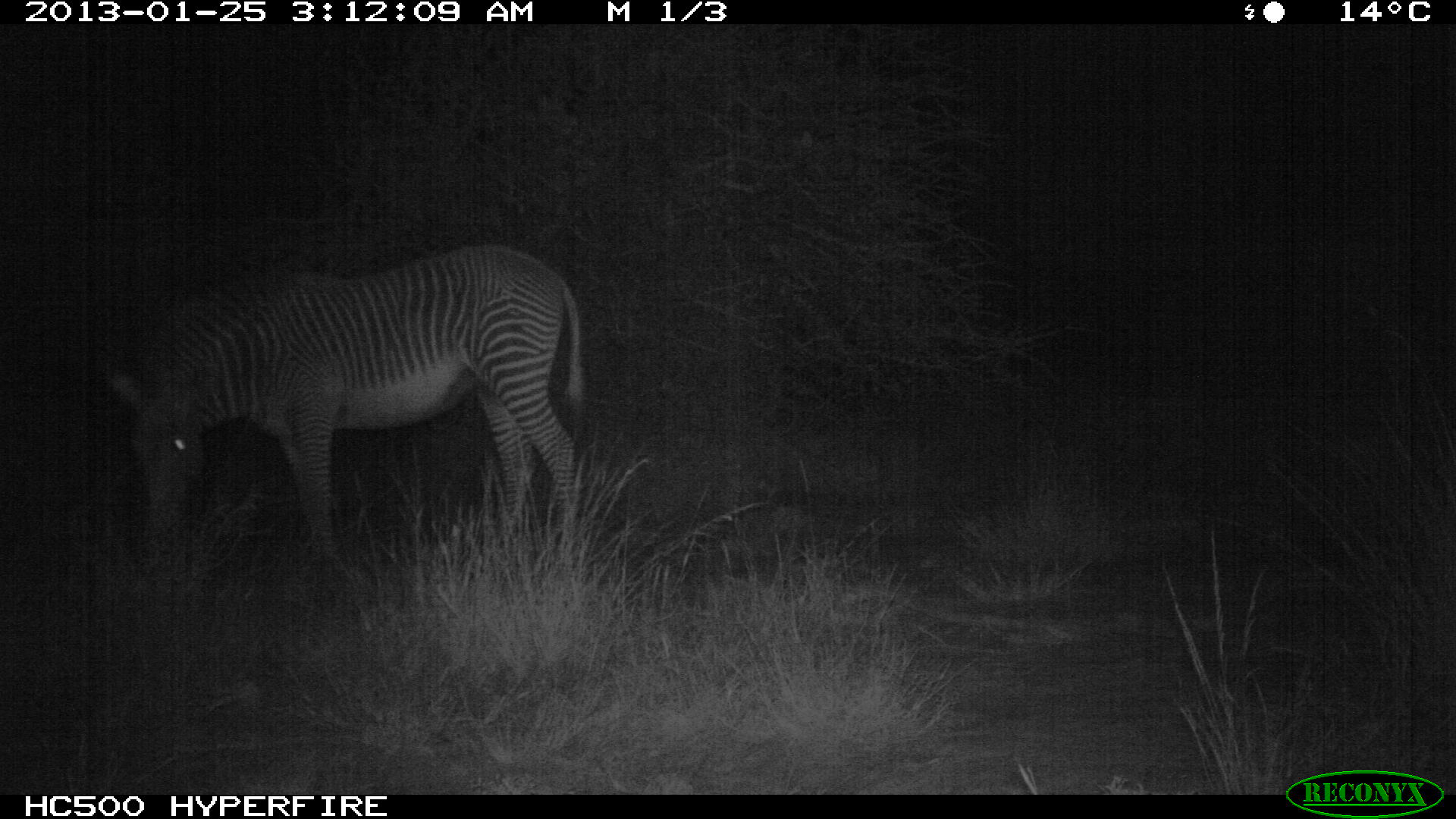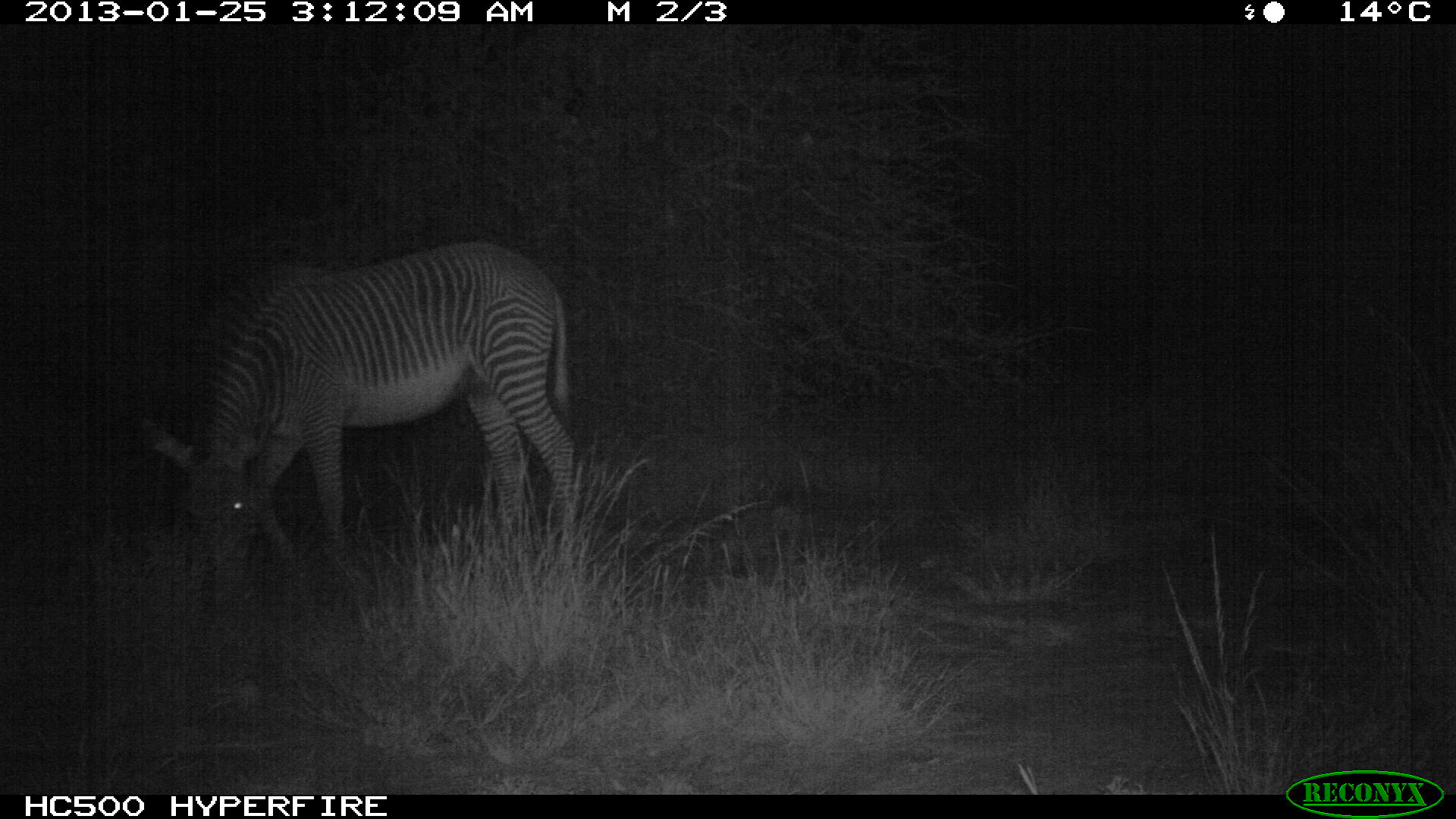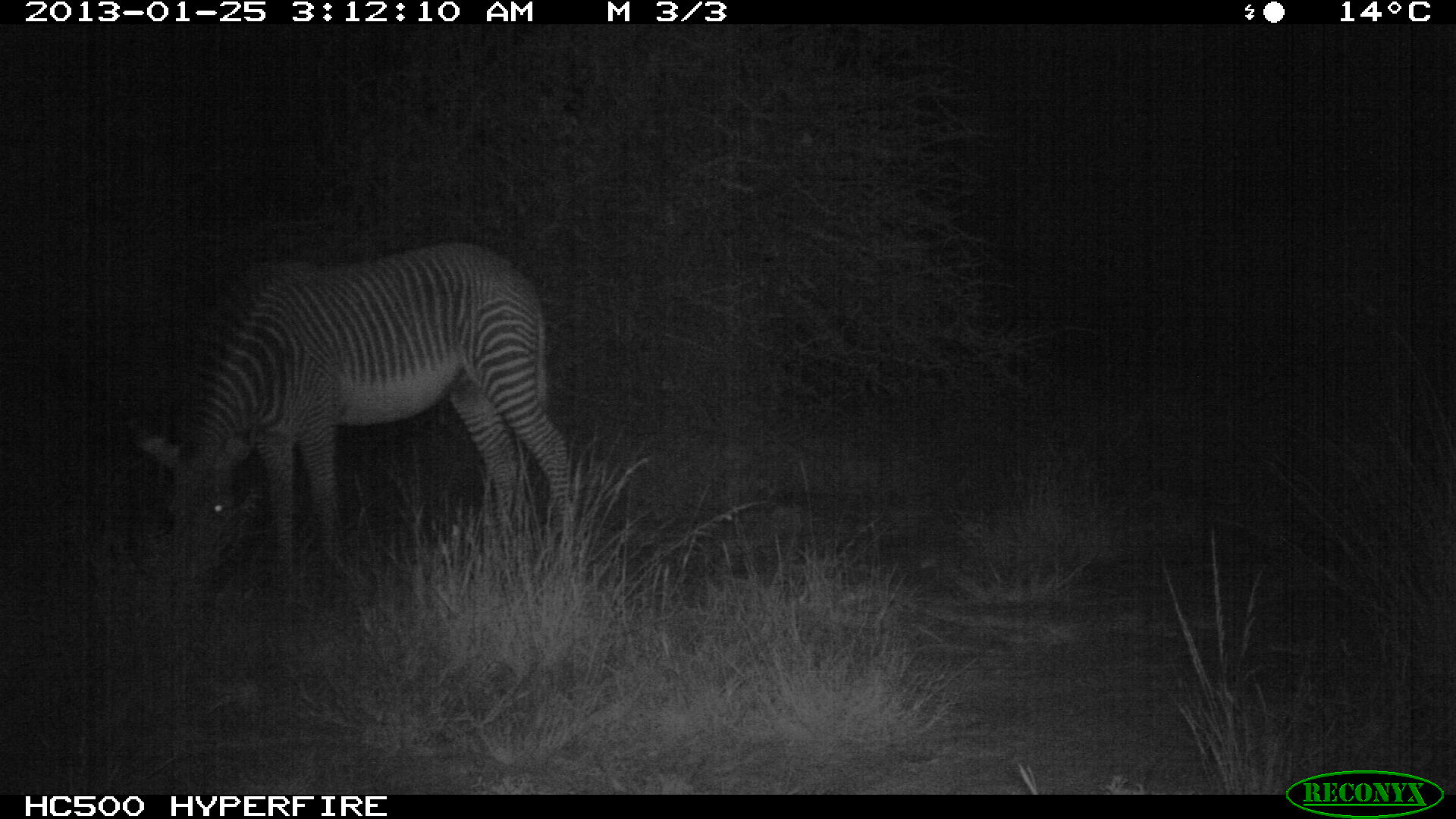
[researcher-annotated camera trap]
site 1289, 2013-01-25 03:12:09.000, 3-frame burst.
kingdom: Animalia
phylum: Chordata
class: Mammalia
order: Perissodactyla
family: Equidae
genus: Equus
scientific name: Equus grevyi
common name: grévy's zebra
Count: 1.